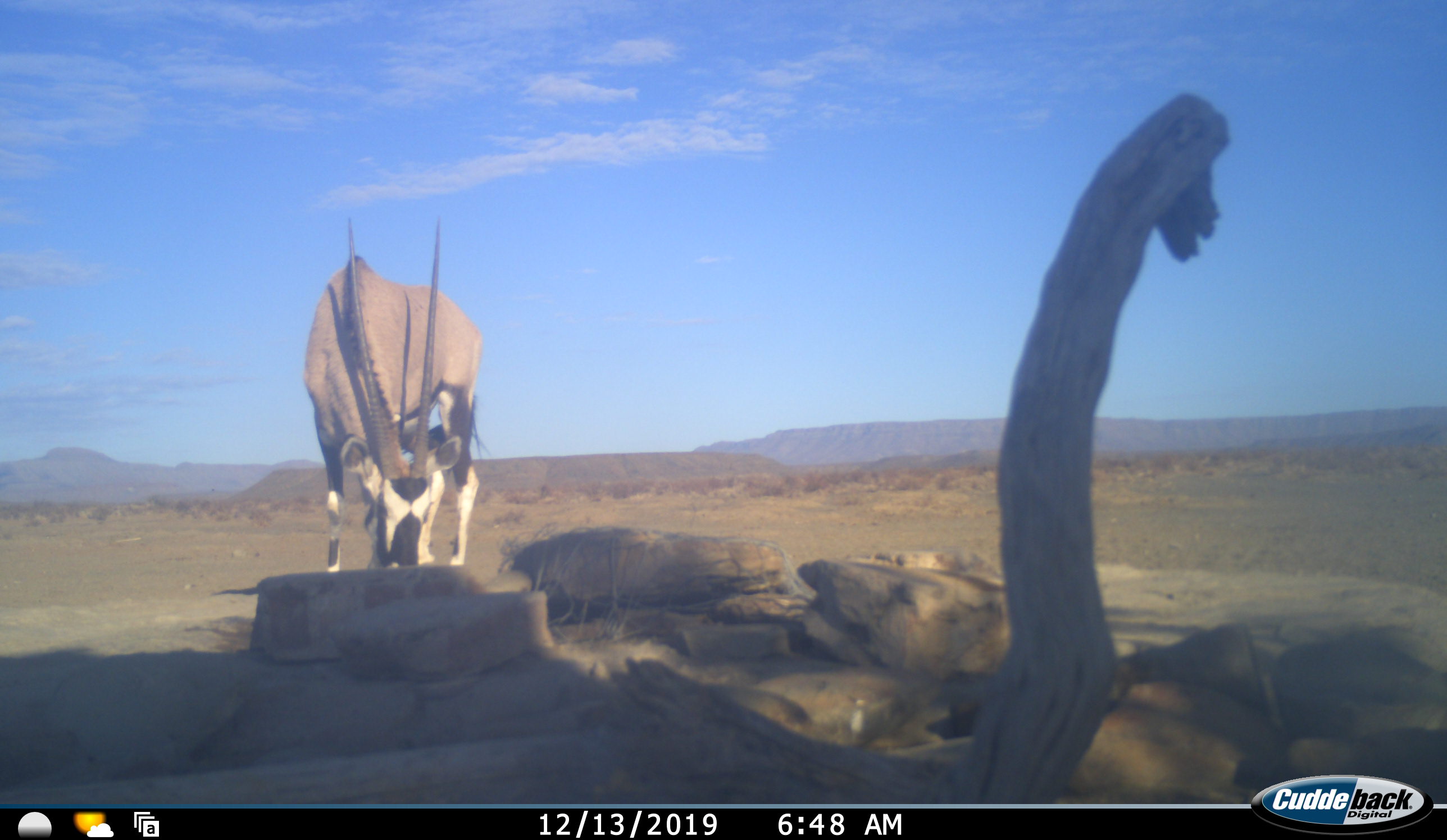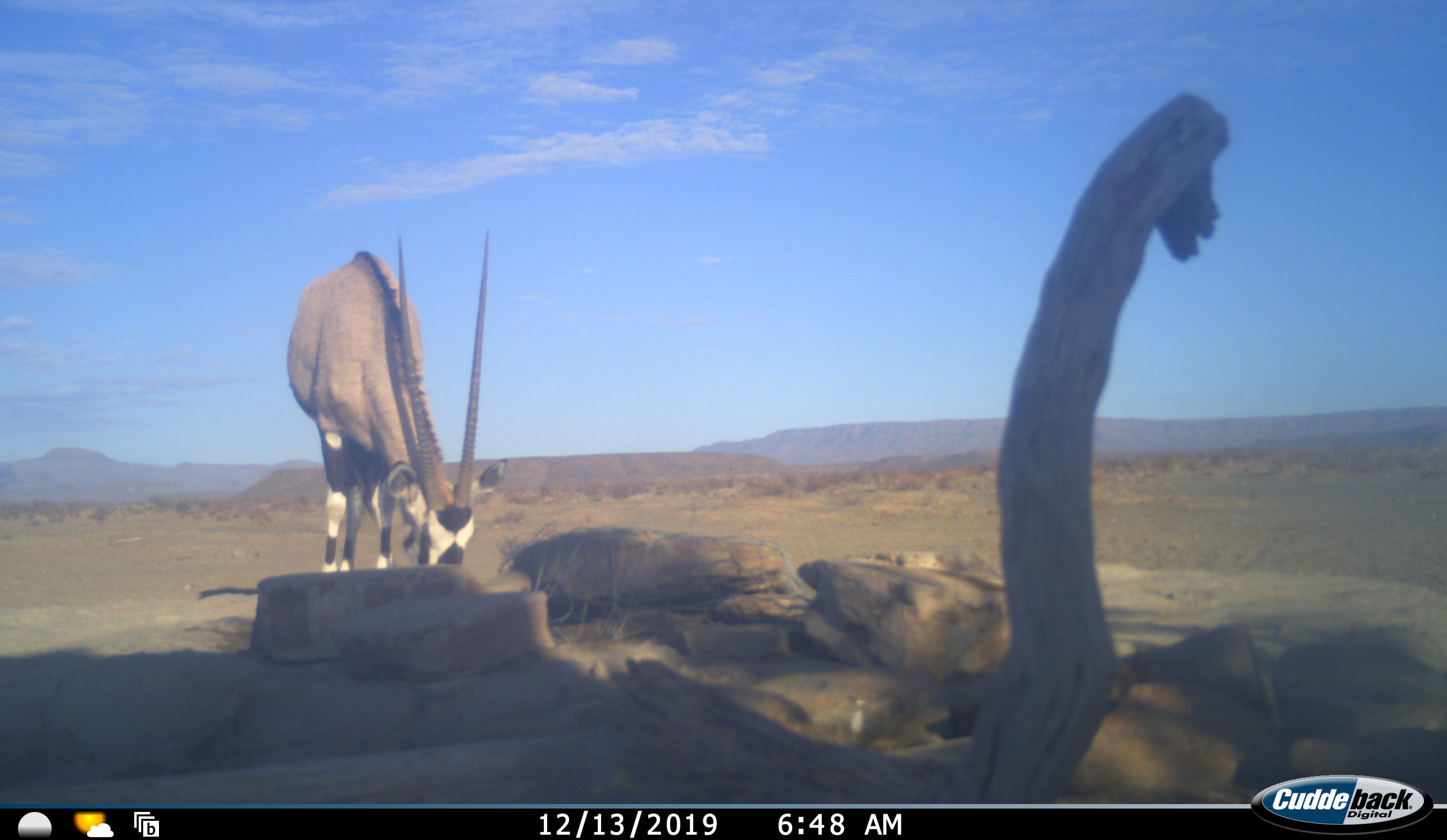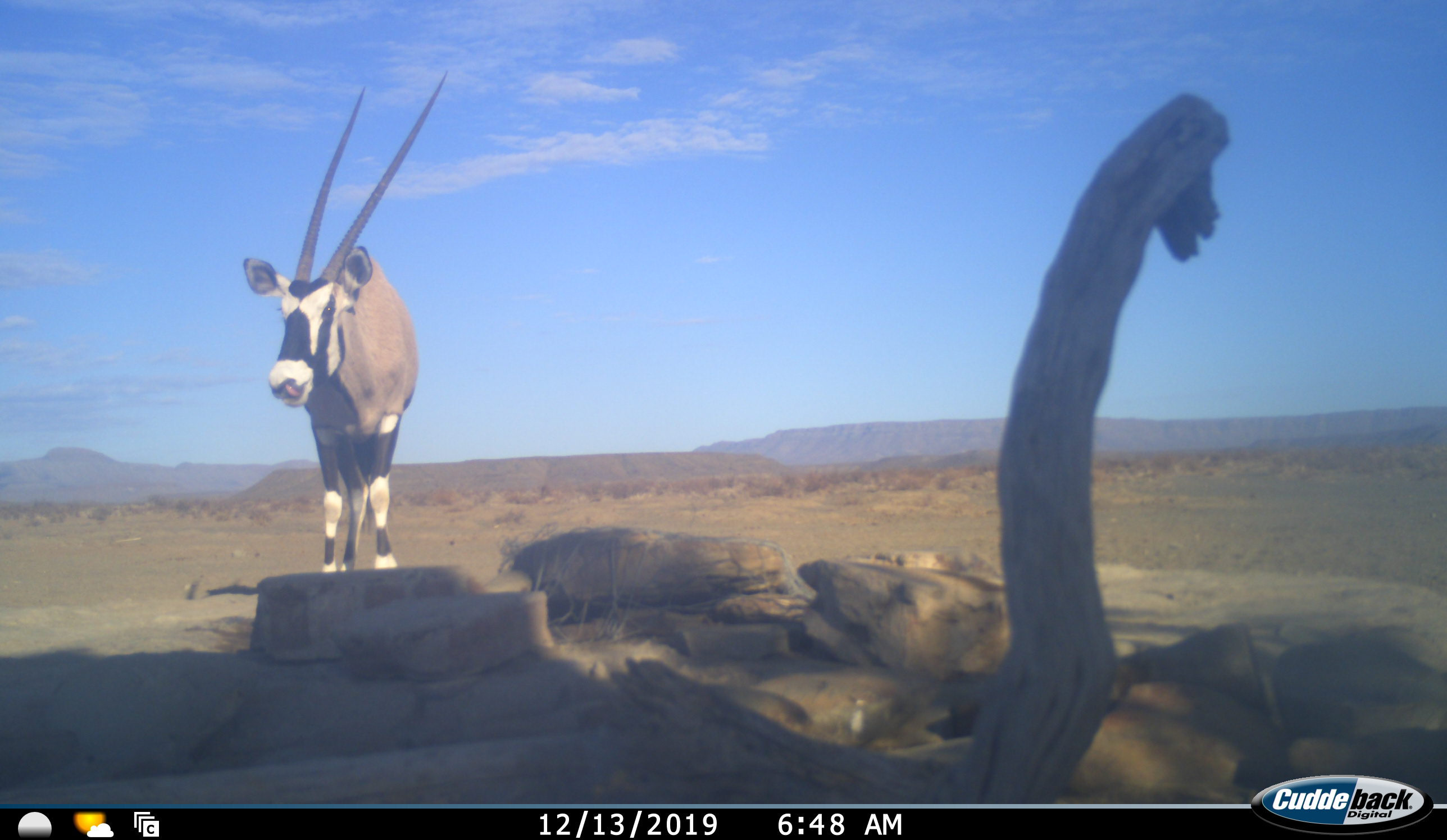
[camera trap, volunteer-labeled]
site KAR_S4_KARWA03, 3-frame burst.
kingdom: Animalia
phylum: Chordata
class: Mammalia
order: Artiodactyla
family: Bovidae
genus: Oryx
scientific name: Oryx gazella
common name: gemsbok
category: oryx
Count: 1.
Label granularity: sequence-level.